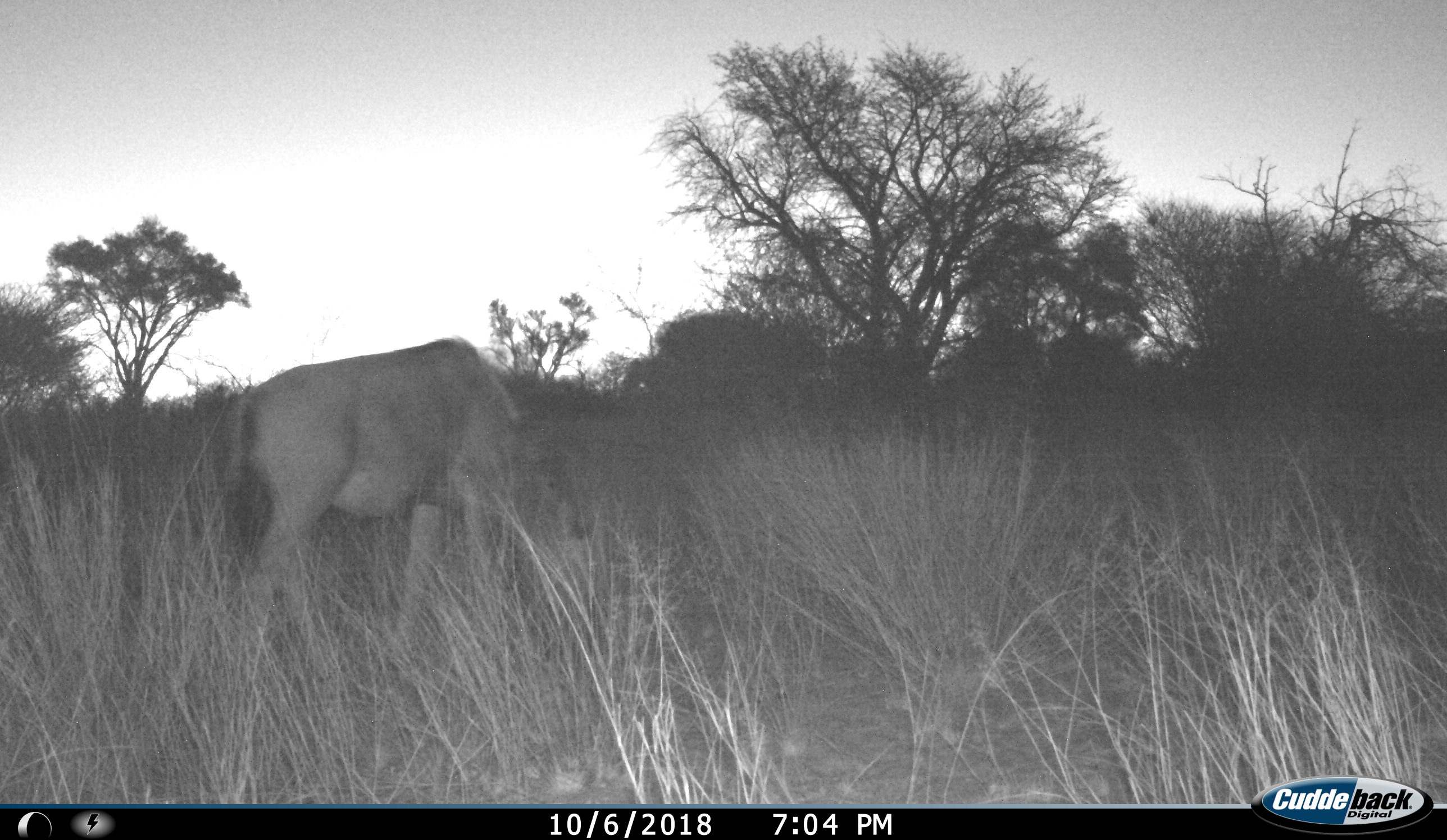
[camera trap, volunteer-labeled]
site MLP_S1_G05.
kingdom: Animalia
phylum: Chordata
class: Mammalia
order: Artiodactyla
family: Bovidae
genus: Connochaetes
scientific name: Connochaetes taurinus taurinus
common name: blue wildebeest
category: wildebeestblue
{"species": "wildebeestblue (blue wildebeest) (Connochaetes taurinus taurinus)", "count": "1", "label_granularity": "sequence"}